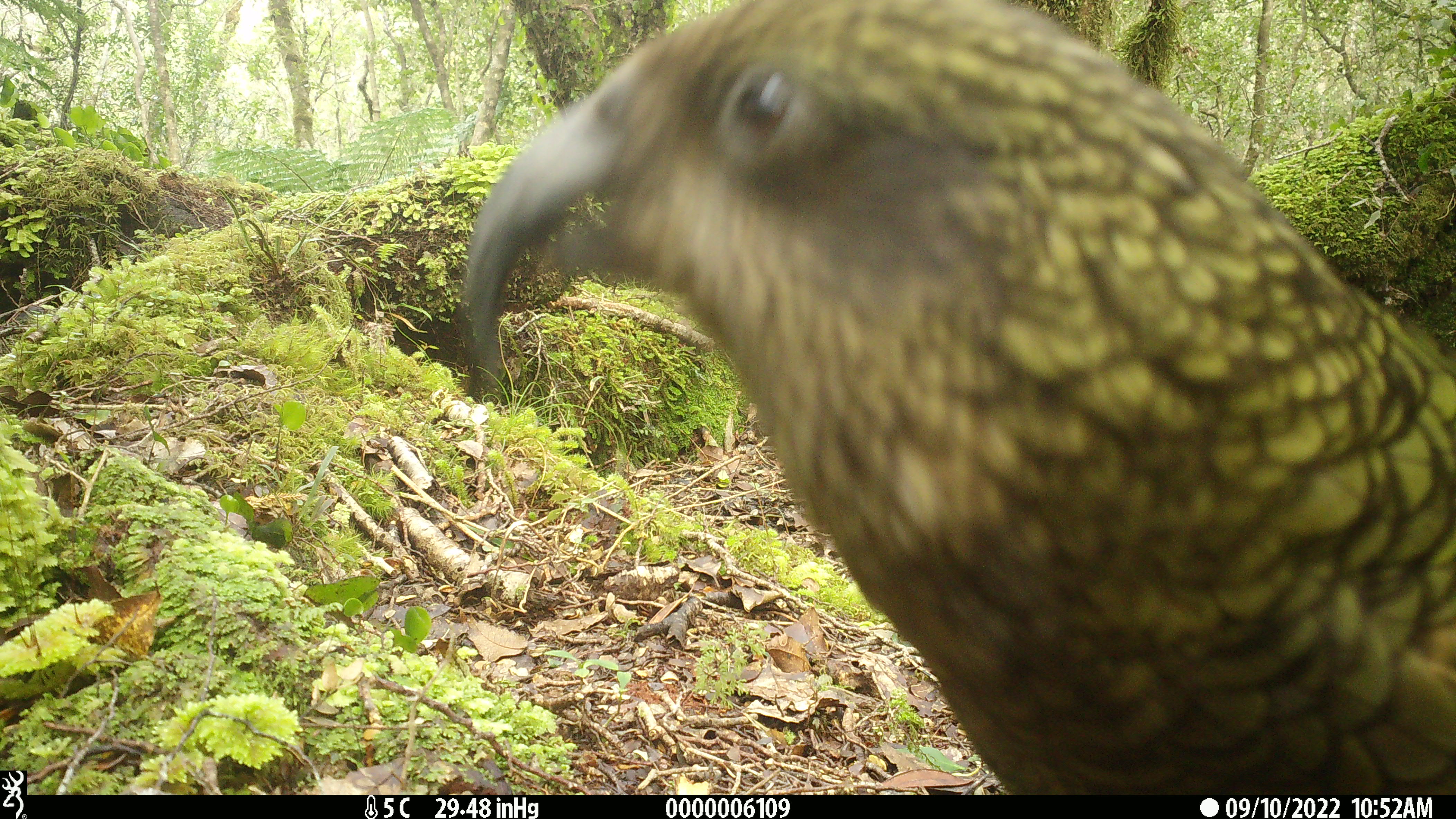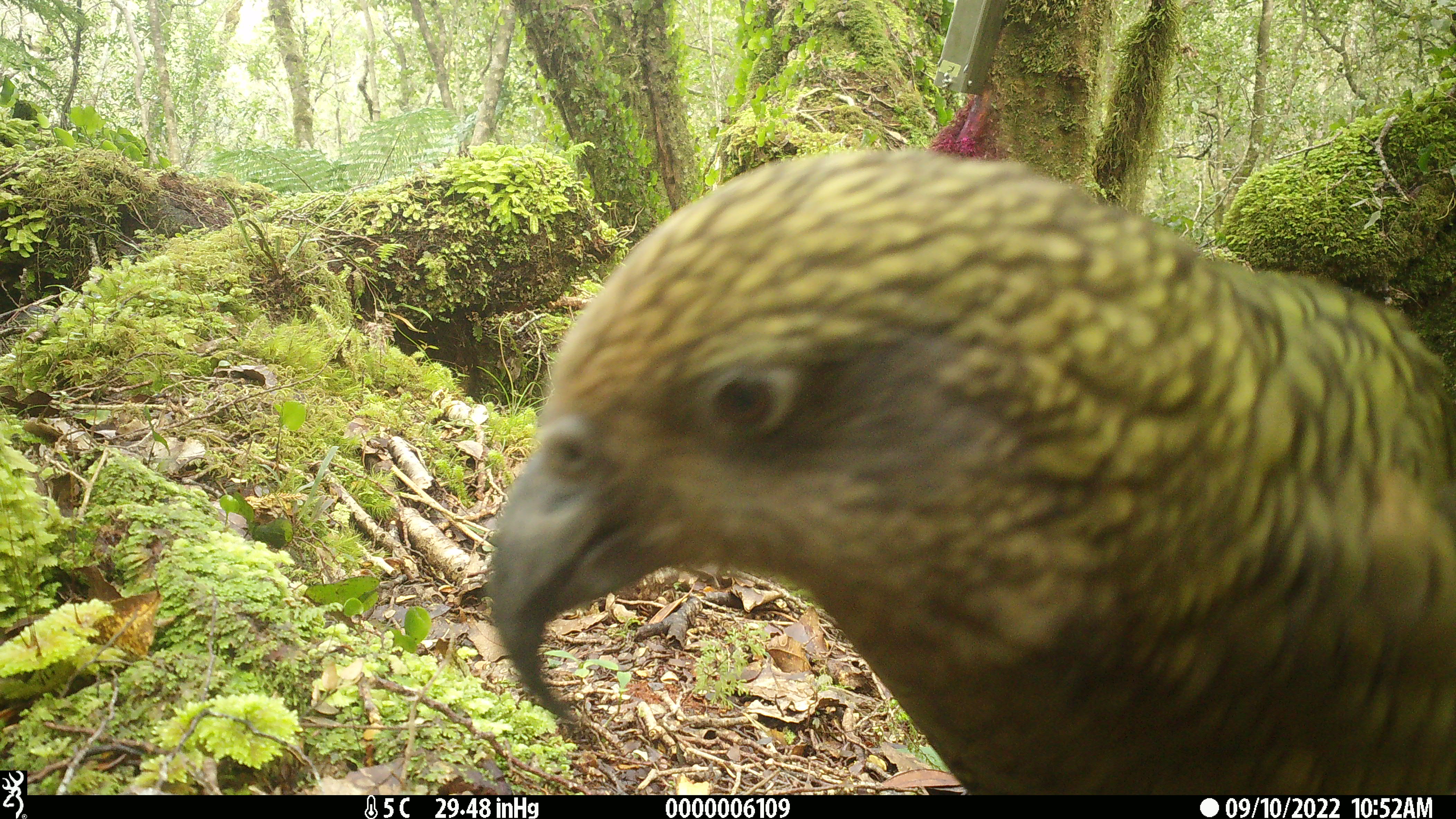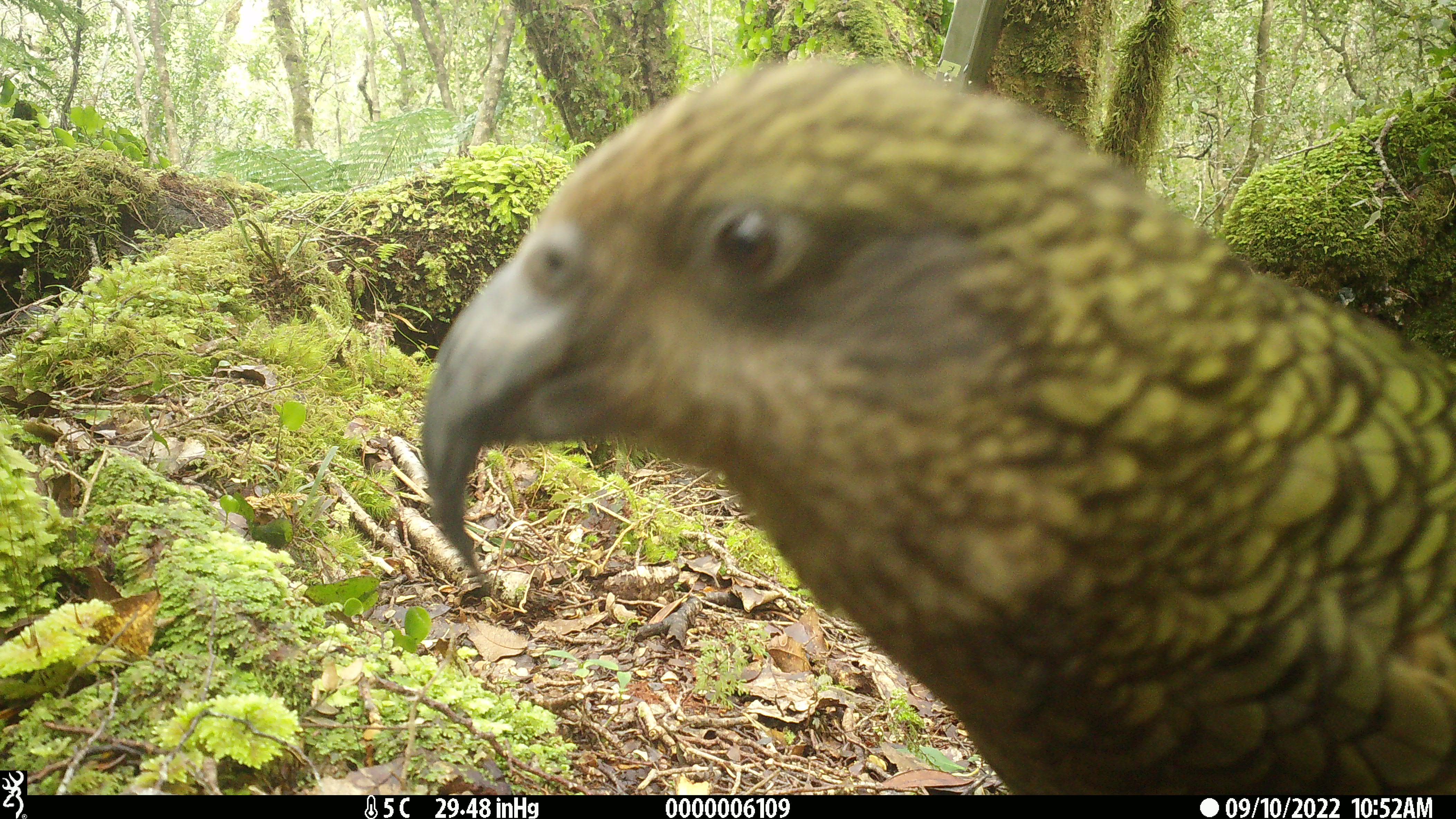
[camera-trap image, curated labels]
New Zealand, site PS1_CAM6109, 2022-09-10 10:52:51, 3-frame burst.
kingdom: Animalia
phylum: Chordata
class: Aves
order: Psittaciformes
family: Strigopidae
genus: Nestor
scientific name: Nestor notabilis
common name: kea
Kea (Nestor notabilis).